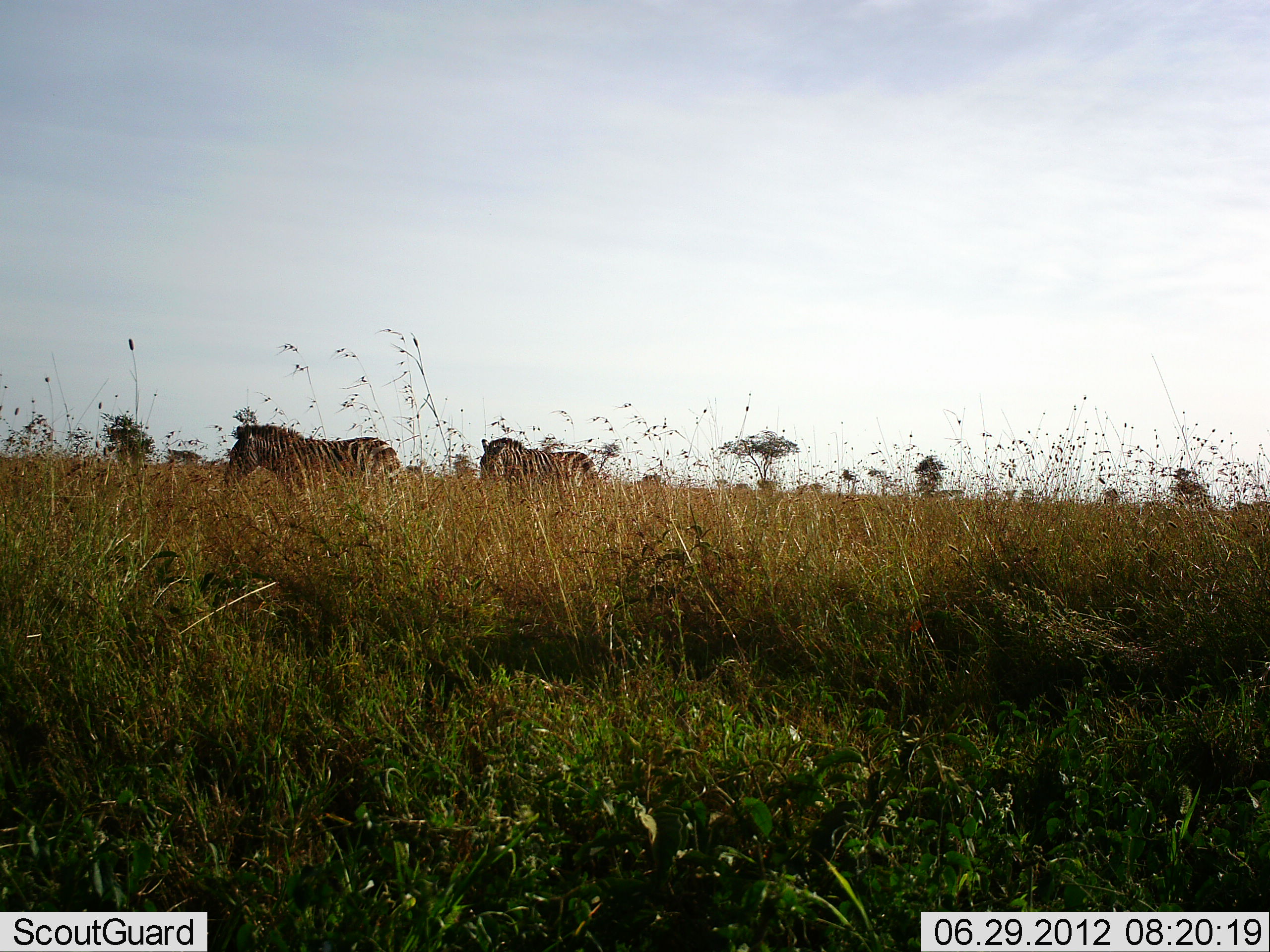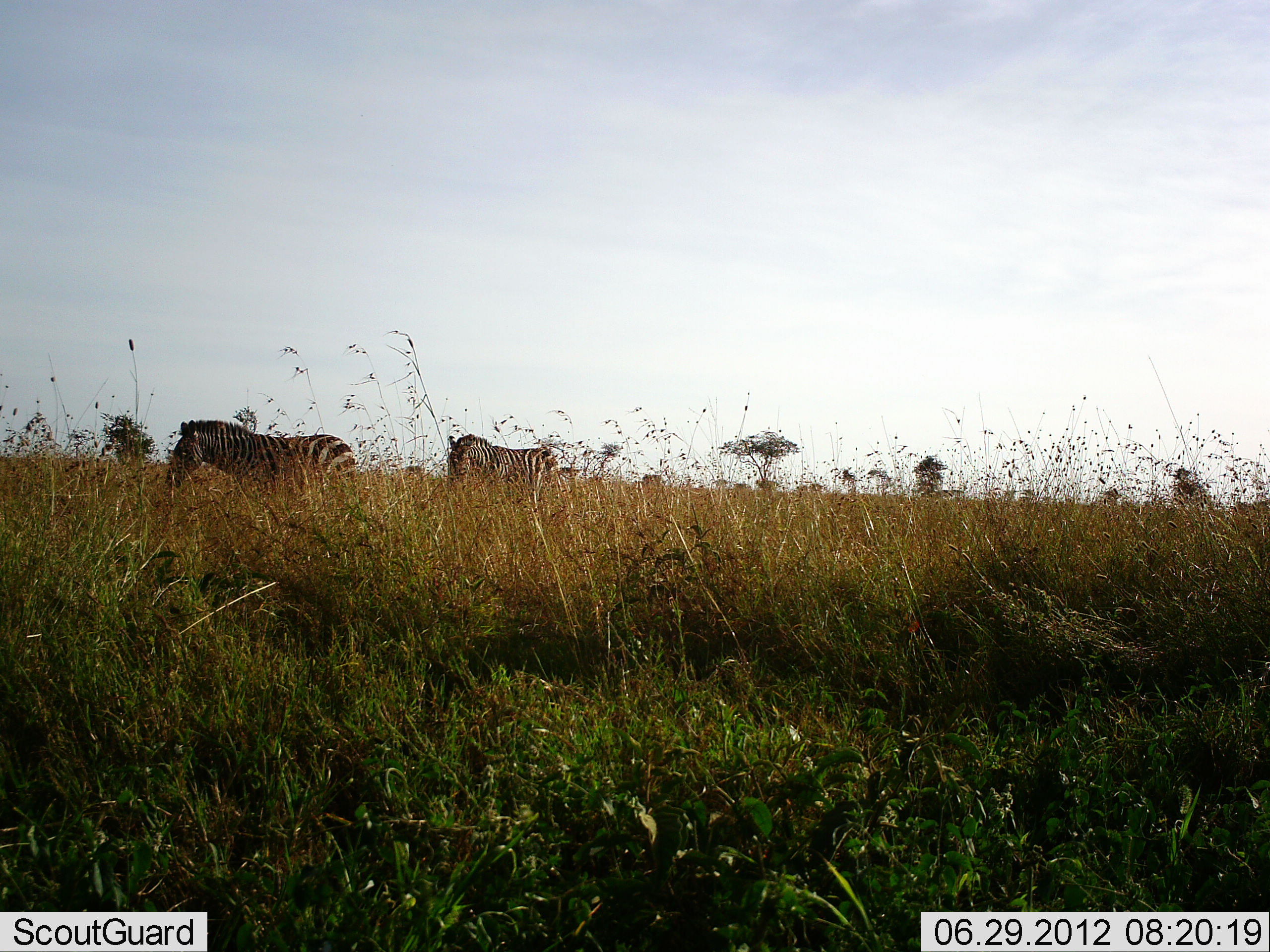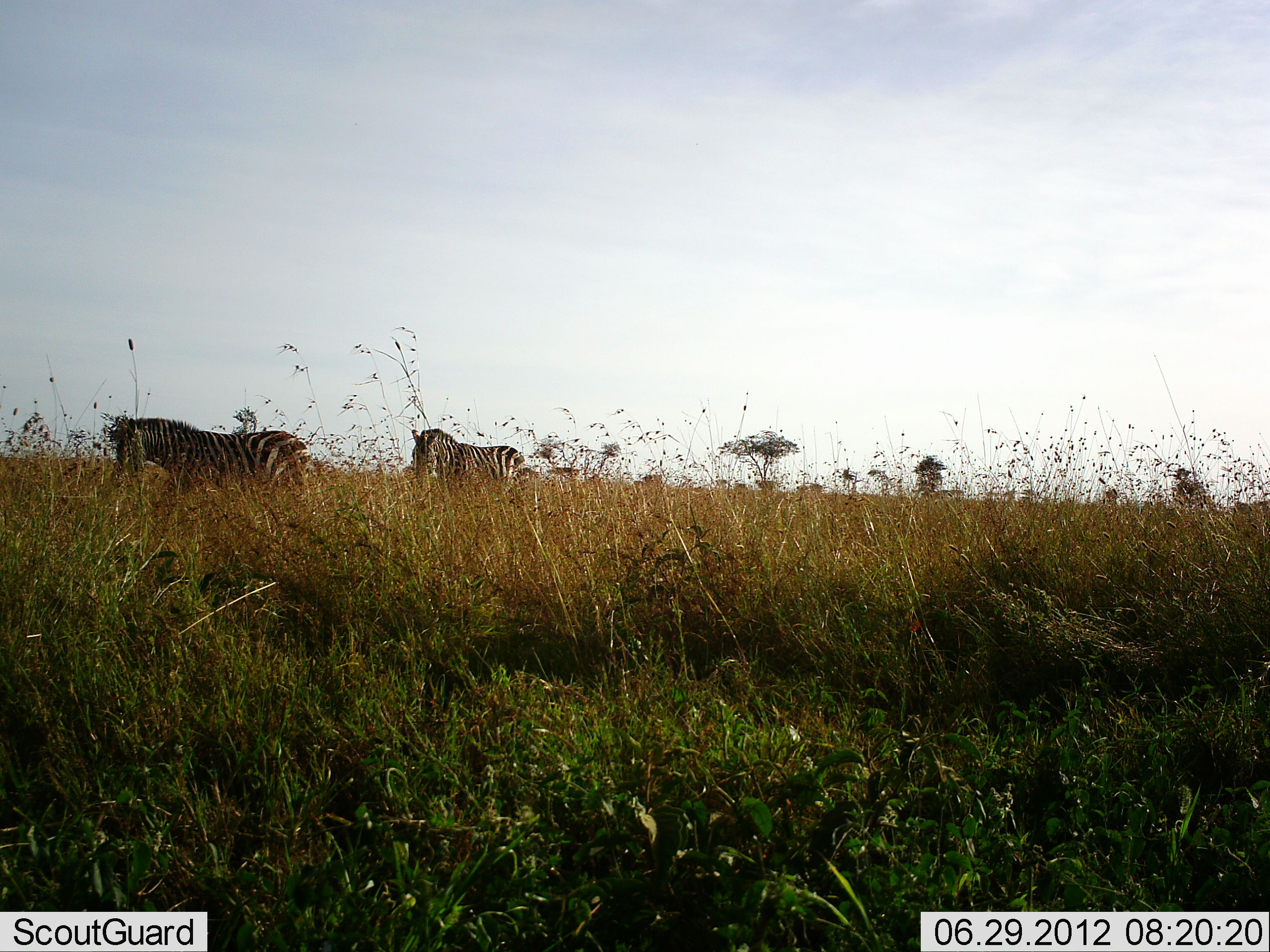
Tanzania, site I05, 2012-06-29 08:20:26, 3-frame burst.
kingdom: Animalia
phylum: Chordata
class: Mammalia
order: Perissodactyla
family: Equidae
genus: Equus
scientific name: Equus quagga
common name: plains zebra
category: zebra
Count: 2.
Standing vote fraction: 10%.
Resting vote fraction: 0%.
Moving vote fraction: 90%.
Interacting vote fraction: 0%.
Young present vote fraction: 0%.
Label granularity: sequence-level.